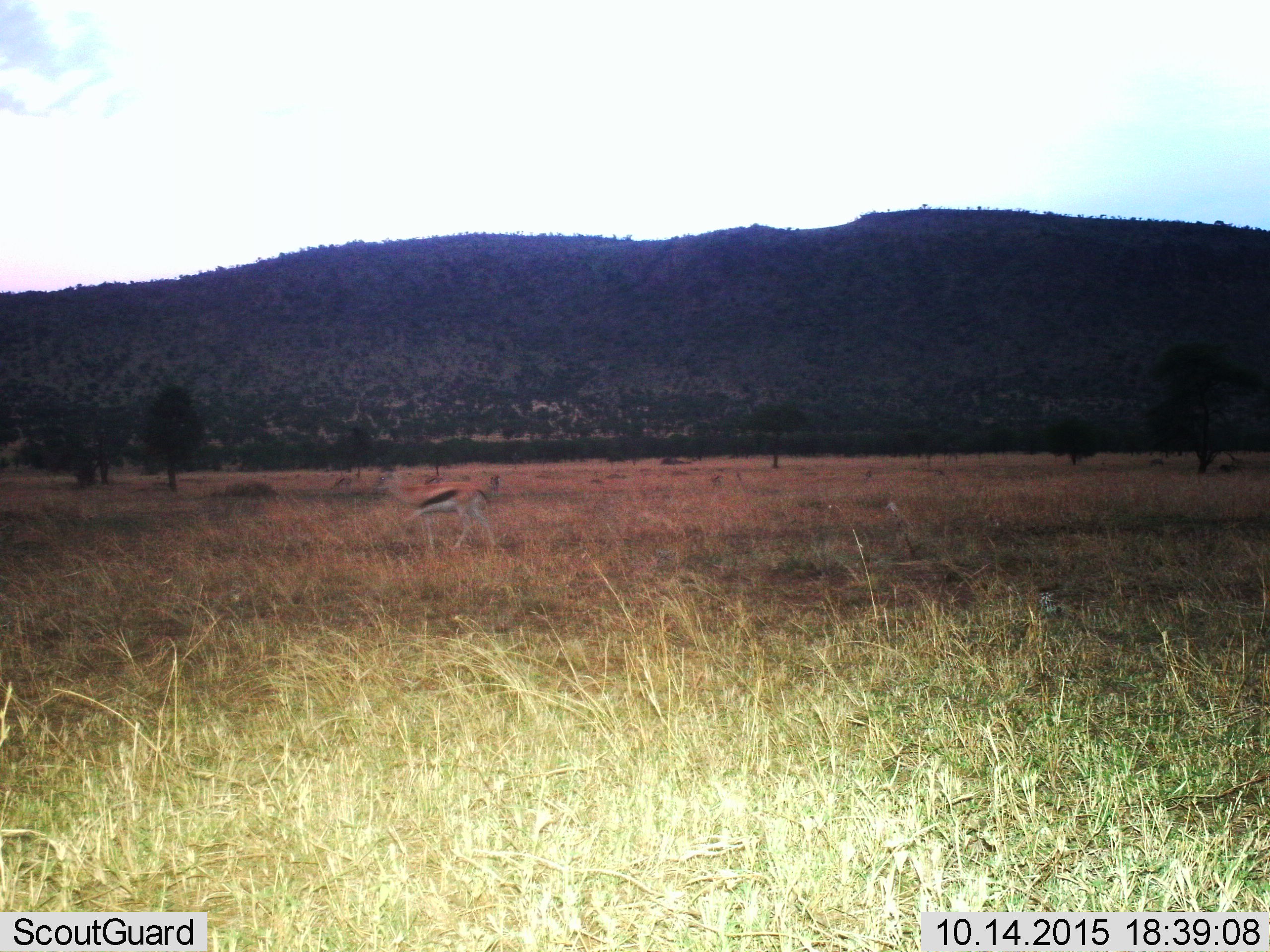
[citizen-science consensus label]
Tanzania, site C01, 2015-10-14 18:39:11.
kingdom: Animalia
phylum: Chordata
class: Mammalia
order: Artiodactyla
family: Bovidae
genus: Eudorcas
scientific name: Eudorcas thomsonii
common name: thomson's gazelle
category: gazellethomsons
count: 1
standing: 17%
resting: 0%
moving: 94%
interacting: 0%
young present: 0%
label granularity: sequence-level